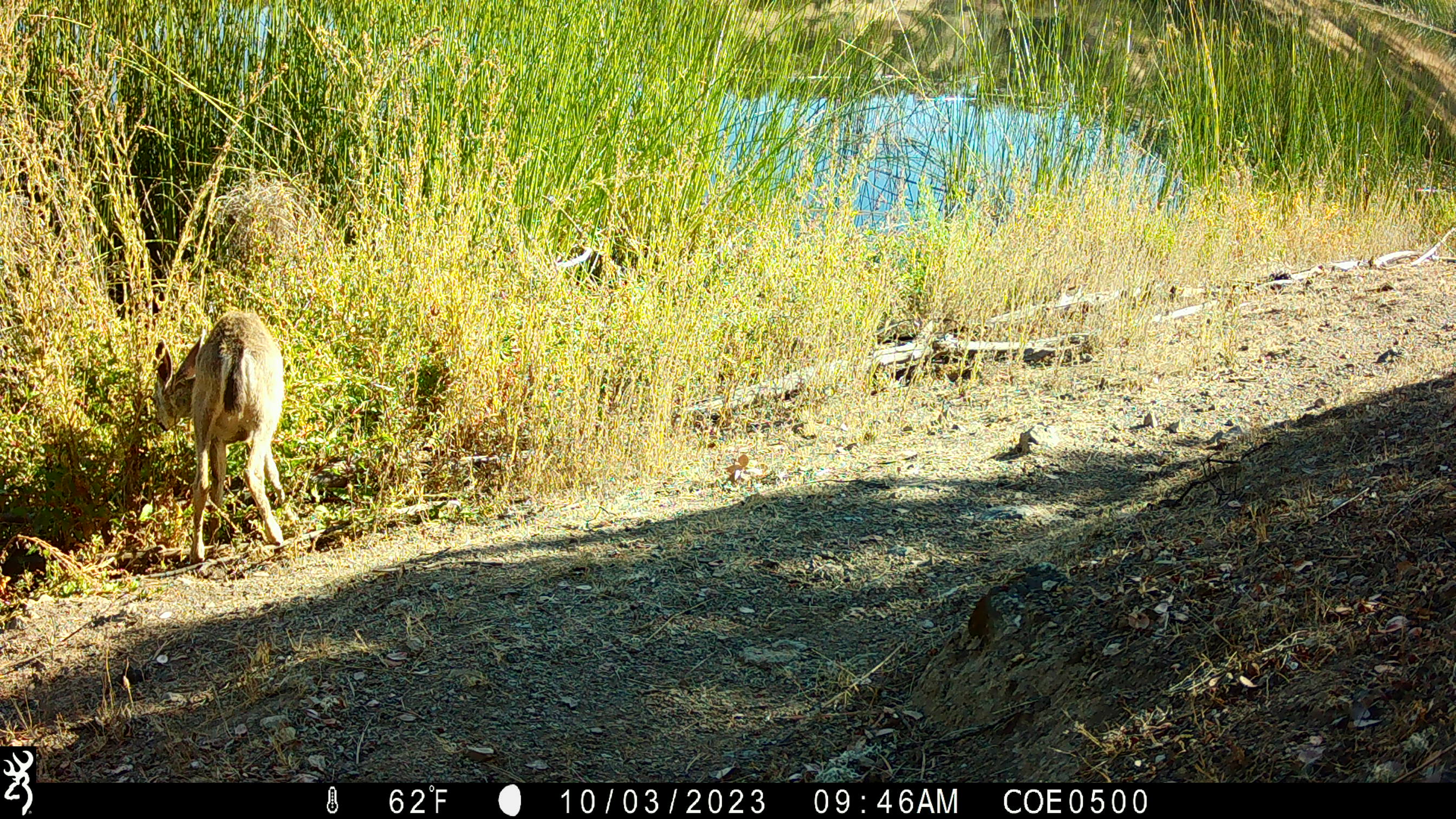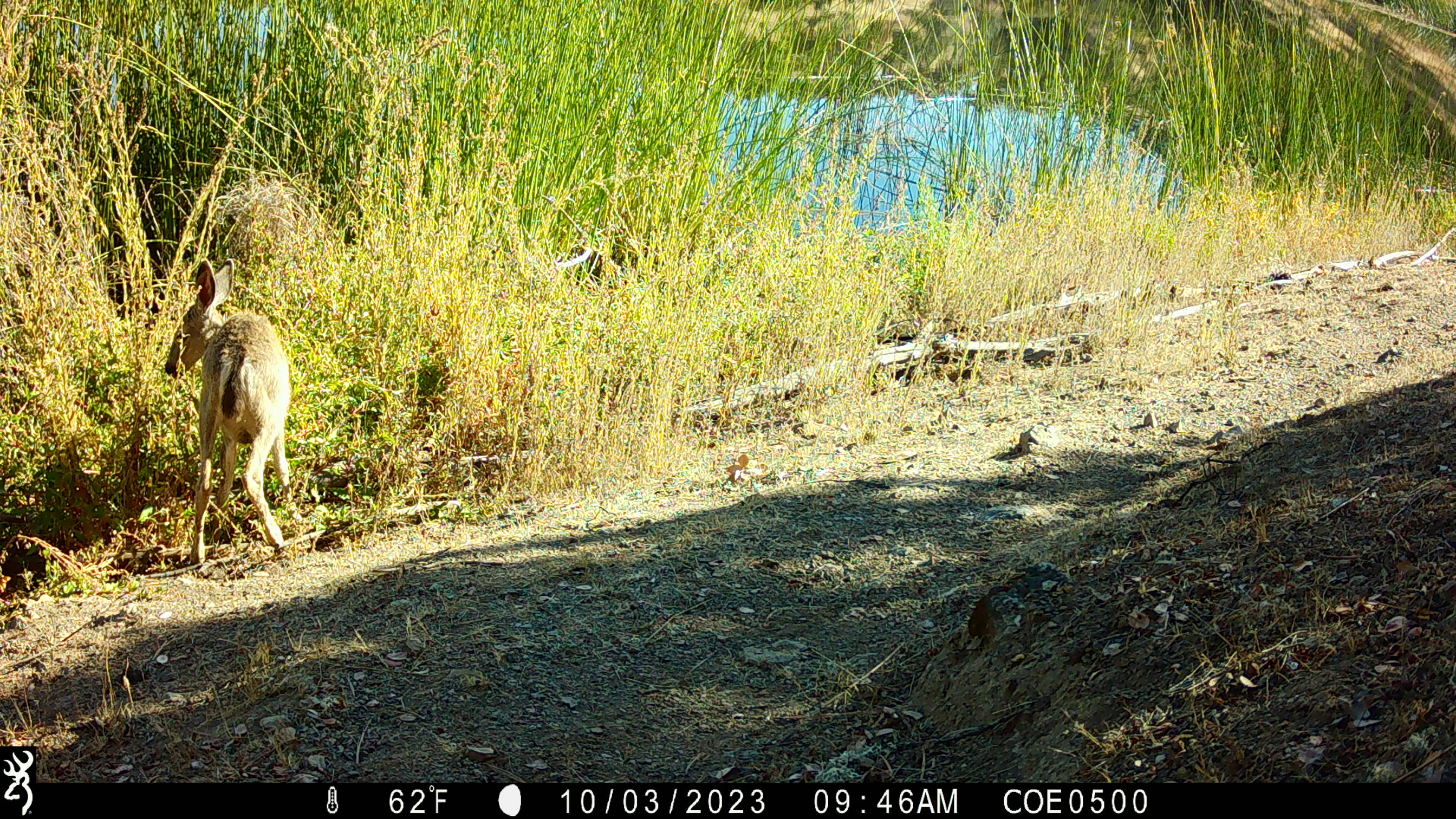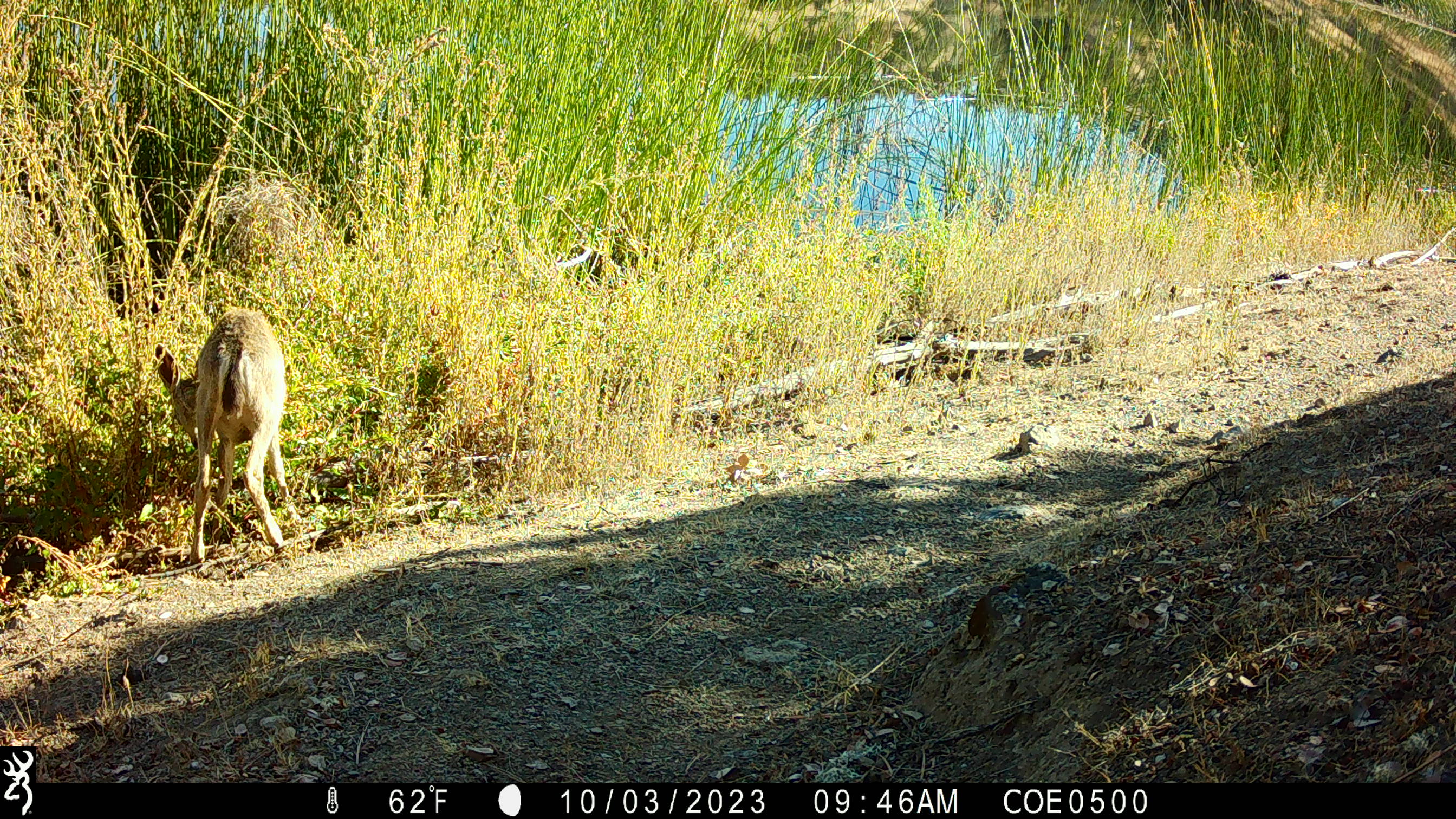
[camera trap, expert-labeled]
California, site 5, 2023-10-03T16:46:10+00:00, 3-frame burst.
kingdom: Animalia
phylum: Chordata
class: Mammalia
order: Artiodactyla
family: Cervidae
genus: Odocoileus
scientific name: Odocoileus hemionus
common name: mule deer